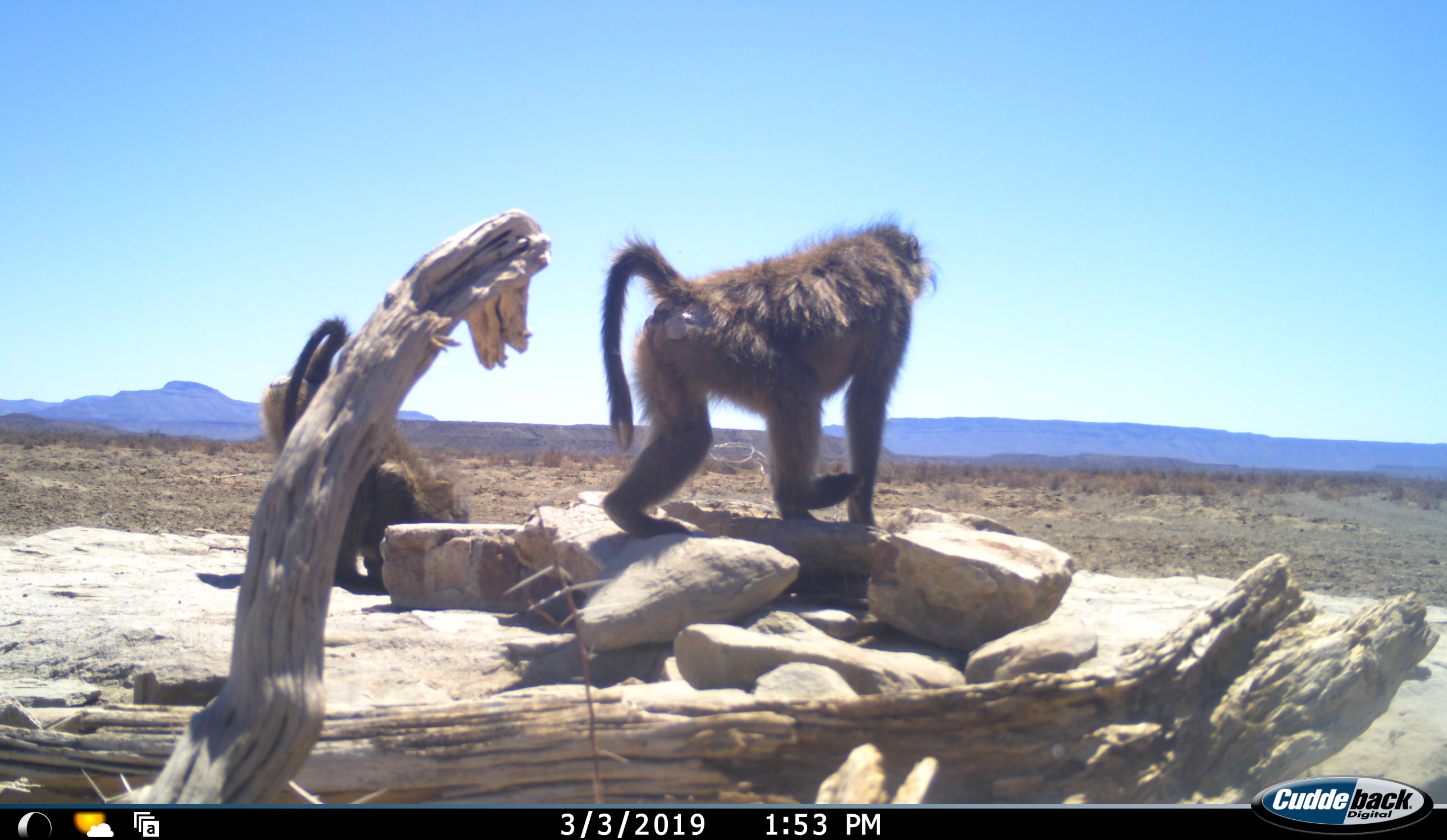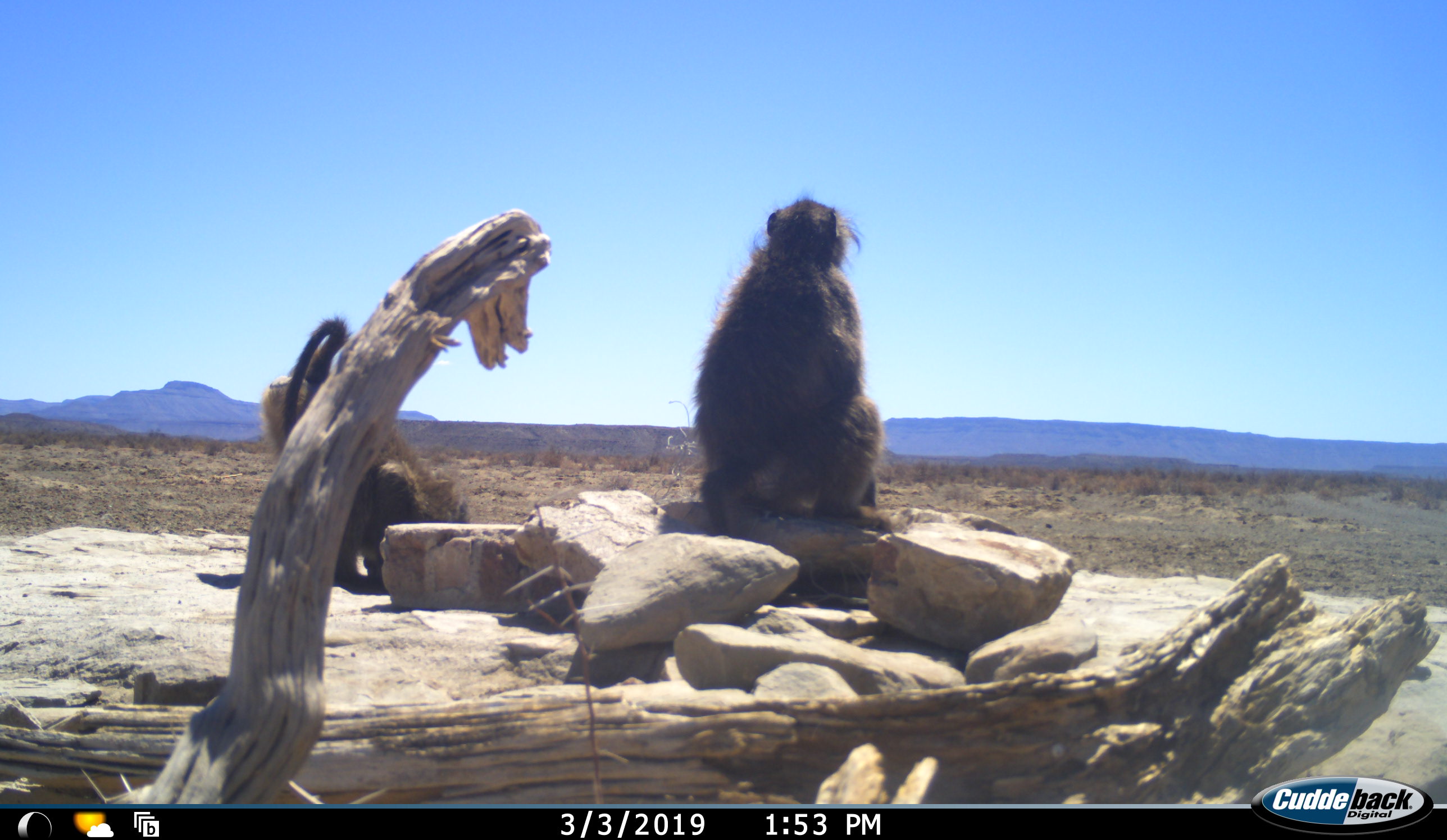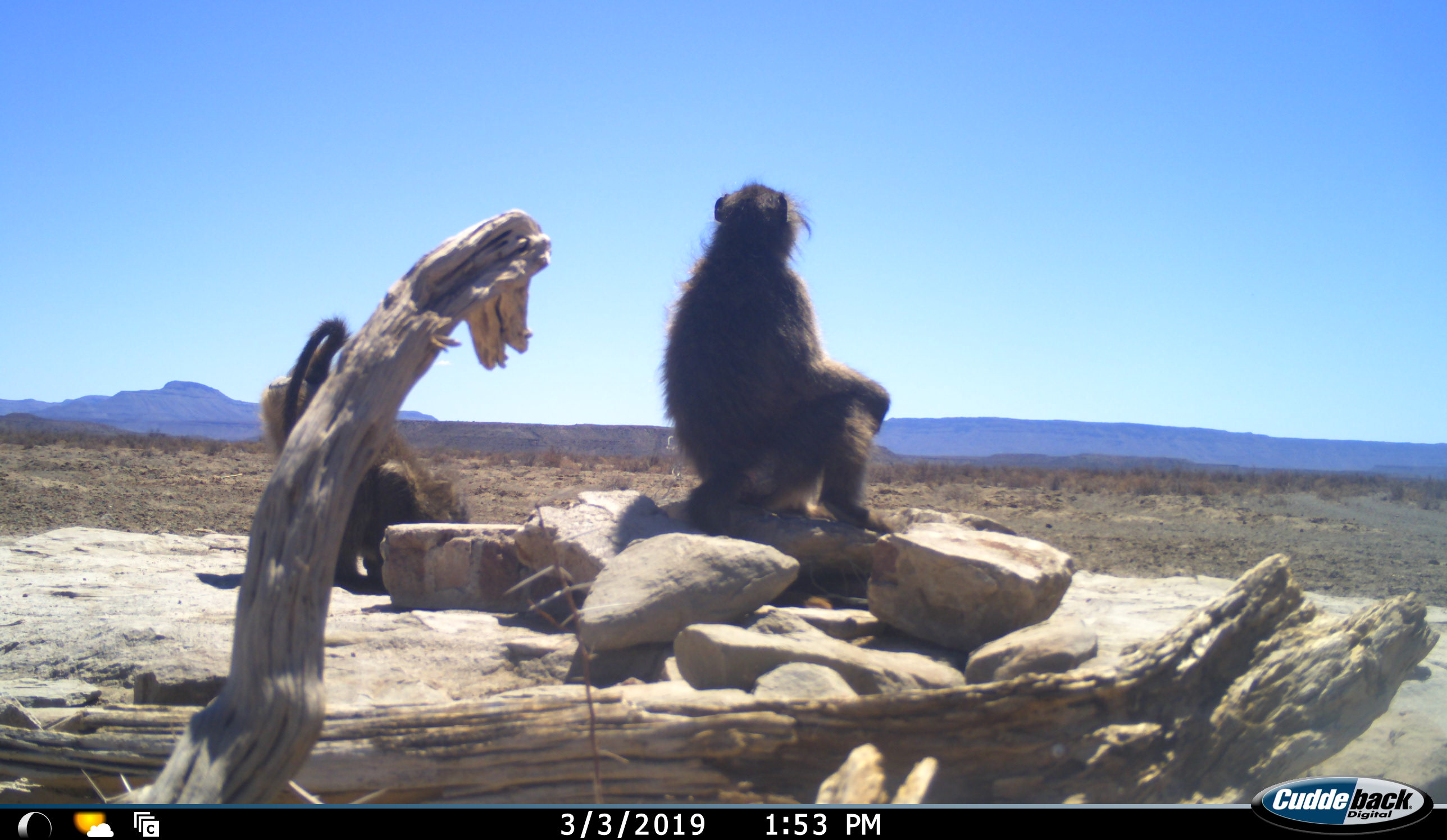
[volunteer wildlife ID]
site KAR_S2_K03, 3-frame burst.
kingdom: Animalia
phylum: Chordata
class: Mammalia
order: Primates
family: Cercopithecidae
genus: Papio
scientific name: Papio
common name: baboon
Baboon (Papio), count 2. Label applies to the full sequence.